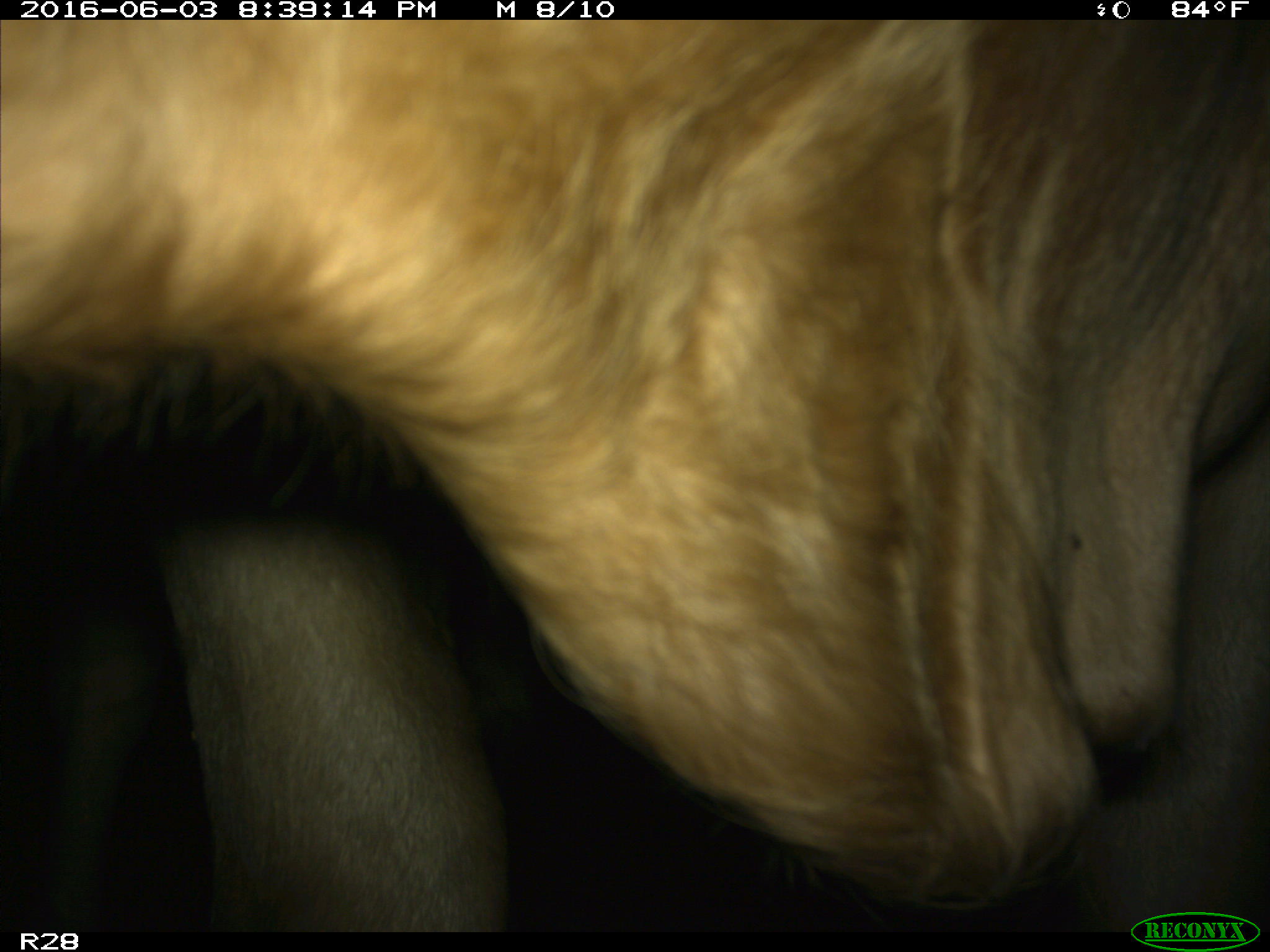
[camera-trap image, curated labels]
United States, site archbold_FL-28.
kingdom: Animalia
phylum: Chordata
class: Mammalia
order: Artiodactyla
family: Bovidae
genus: Bos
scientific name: Bos taurus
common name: domestic cow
Bos taurus (domestic cow).